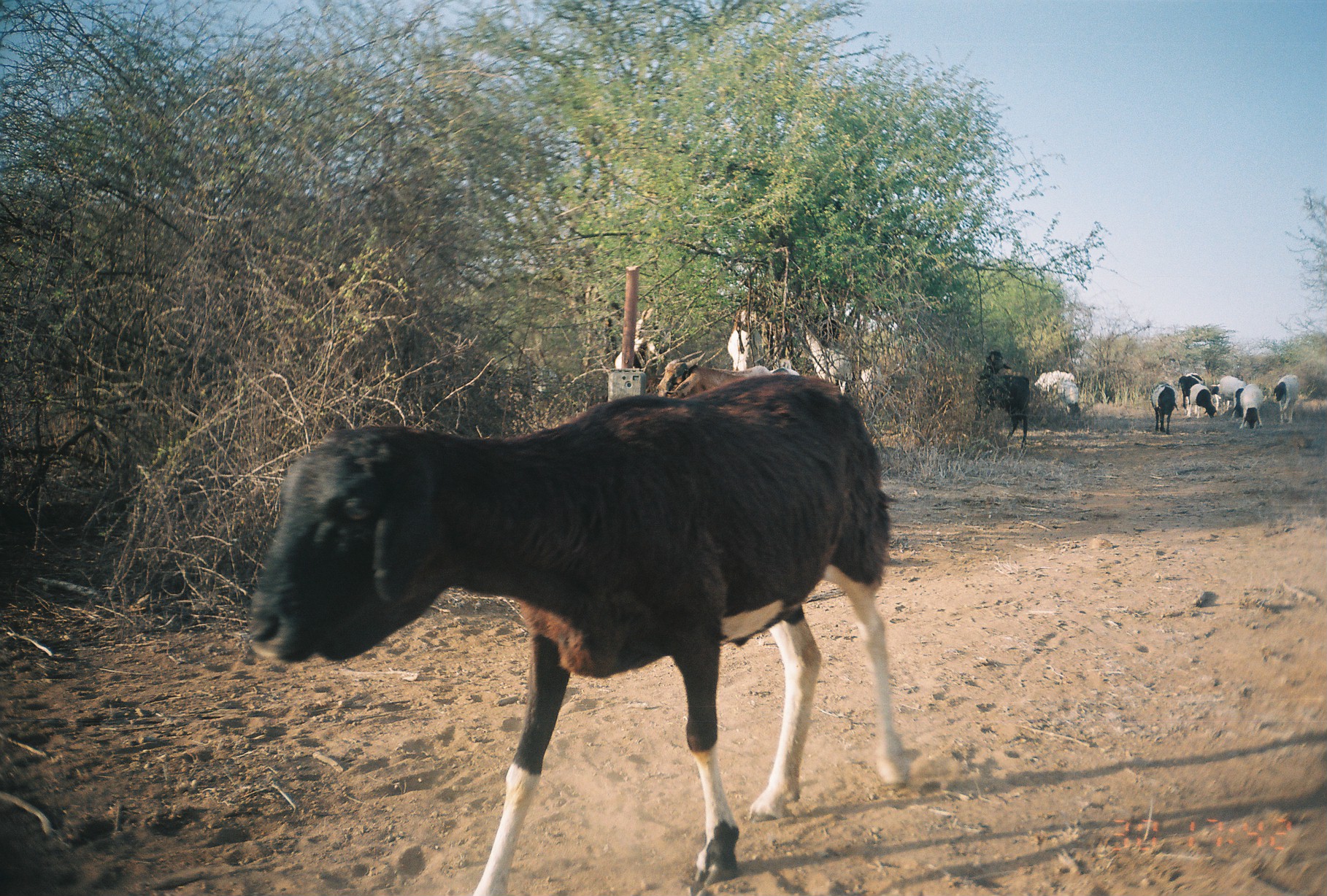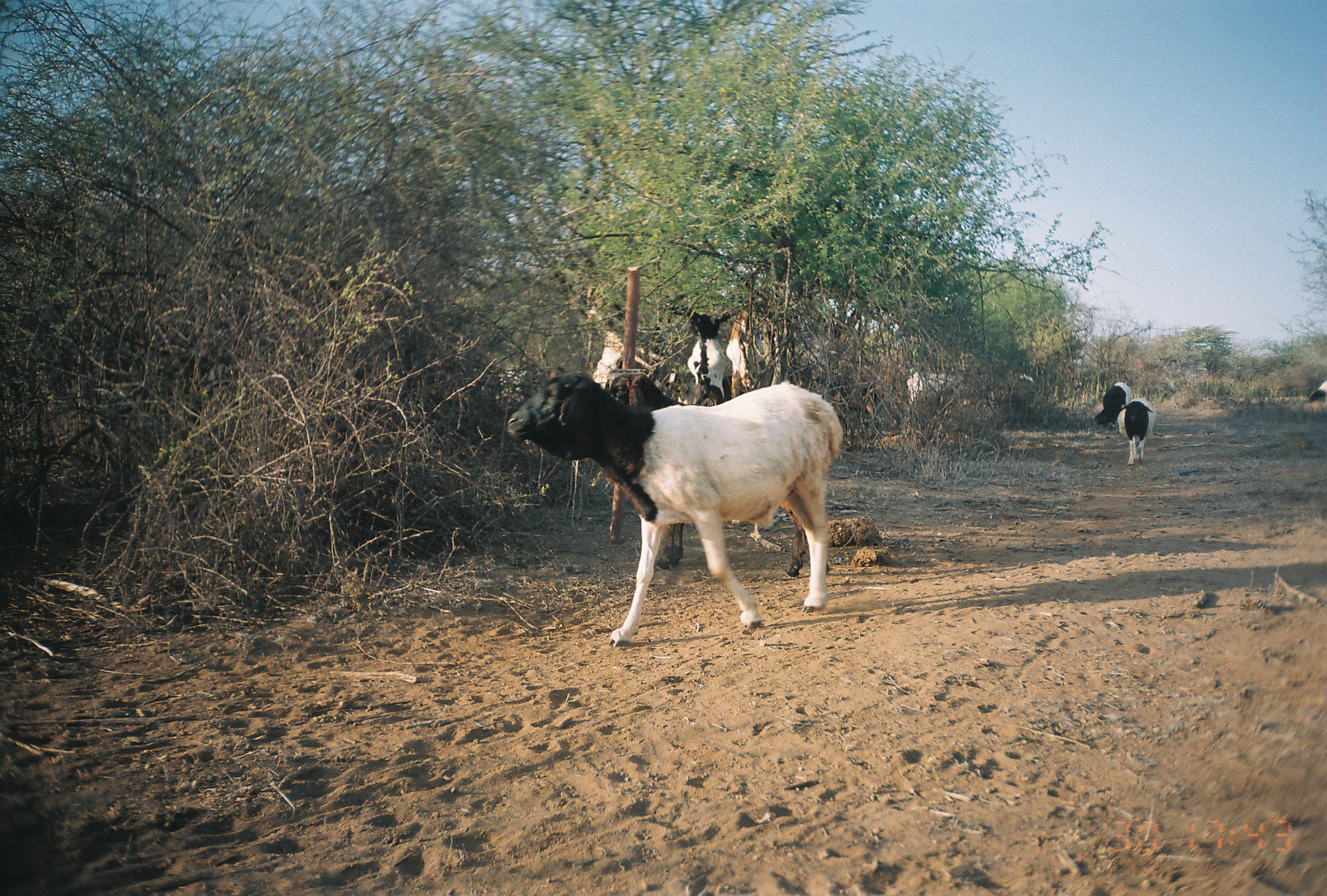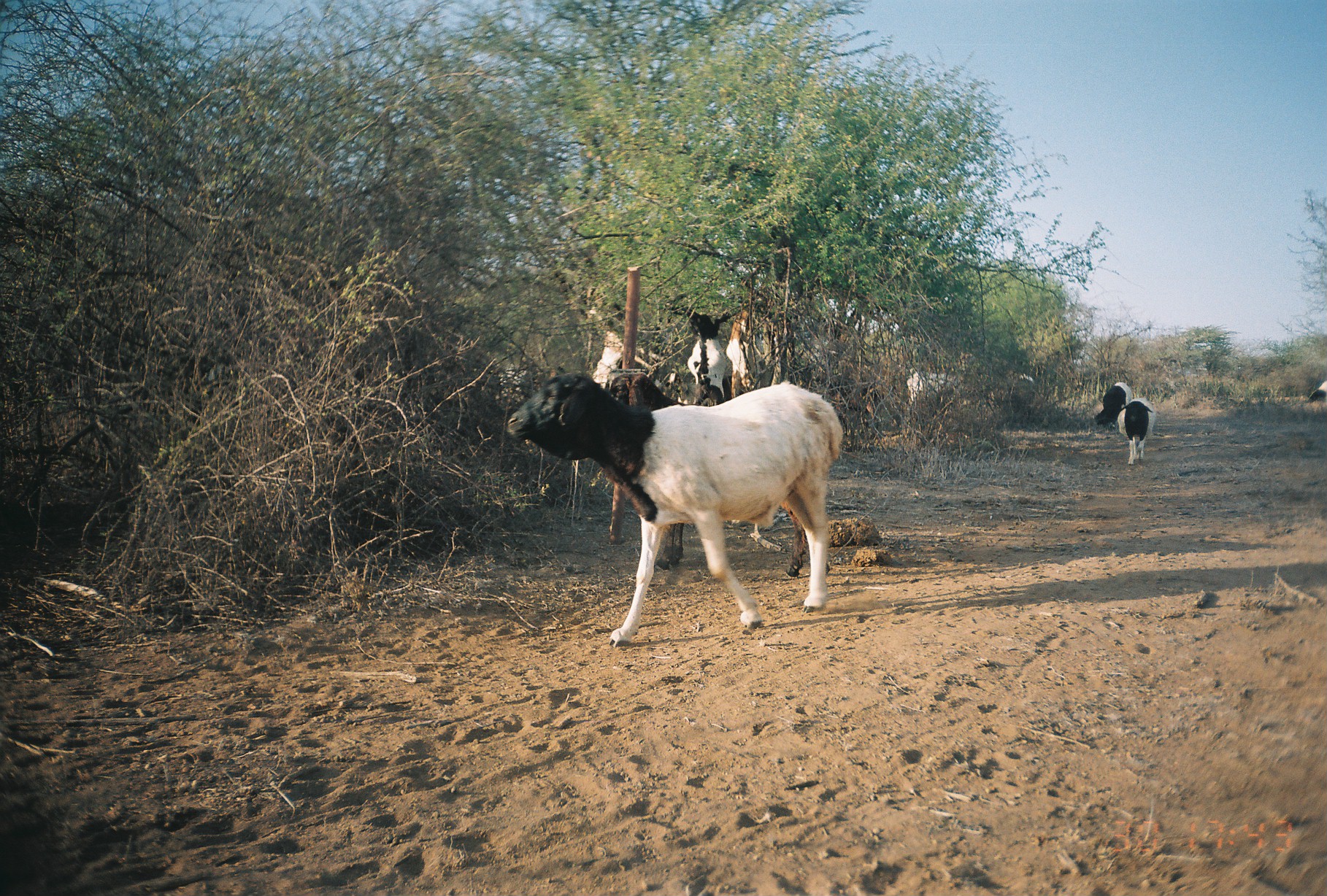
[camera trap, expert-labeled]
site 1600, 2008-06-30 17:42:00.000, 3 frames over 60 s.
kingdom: Animalia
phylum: Chordata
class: Mammalia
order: Artiodactyla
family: Bovidae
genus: Ovis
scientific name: Ovis aries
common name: domestic sheep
Ovis aries (domestic sheep), count 8.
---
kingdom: Animalia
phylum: Chordata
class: Mammalia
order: Artiodactyla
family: Bovidae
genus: Capra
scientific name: Capra aegagrus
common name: wild goat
Capra aegagrus (wild goat), count 6.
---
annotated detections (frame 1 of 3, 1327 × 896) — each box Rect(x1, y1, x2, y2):
ovis aries: Rect(246, 372, 906, 896); Rect(655, 349, 778, 400); Rect(974, 350, 1032, 450); Rect(805, 325, 855, 395); Rect(614, 308, 659, 374); Rect(727, 299, 767, 371); Rect(859, 364, 901, 425); Rect(1035, 370, 1082, 421); Rect(1179, 373, 1218, 420); Rect(1150, 379, 1179, 434); Rect(1271, 374, 1300, 426); Rect(1215, 375, 1246, 421); Rect(1239, 384, 1262, 428)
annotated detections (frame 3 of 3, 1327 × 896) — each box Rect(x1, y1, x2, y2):
ovis aries: Rect(508, 374, 844, 648); Rect(629, 375, 830, 579); Rect(584, 298, 664, 389); Rect(680, 310, 732, 400); Rect(1115, 397, 1157, 464); Rect(907, 370, 965, 409); Rect(1093, 381, 1132, 425); Rect(1307, 374, 1326, 406)